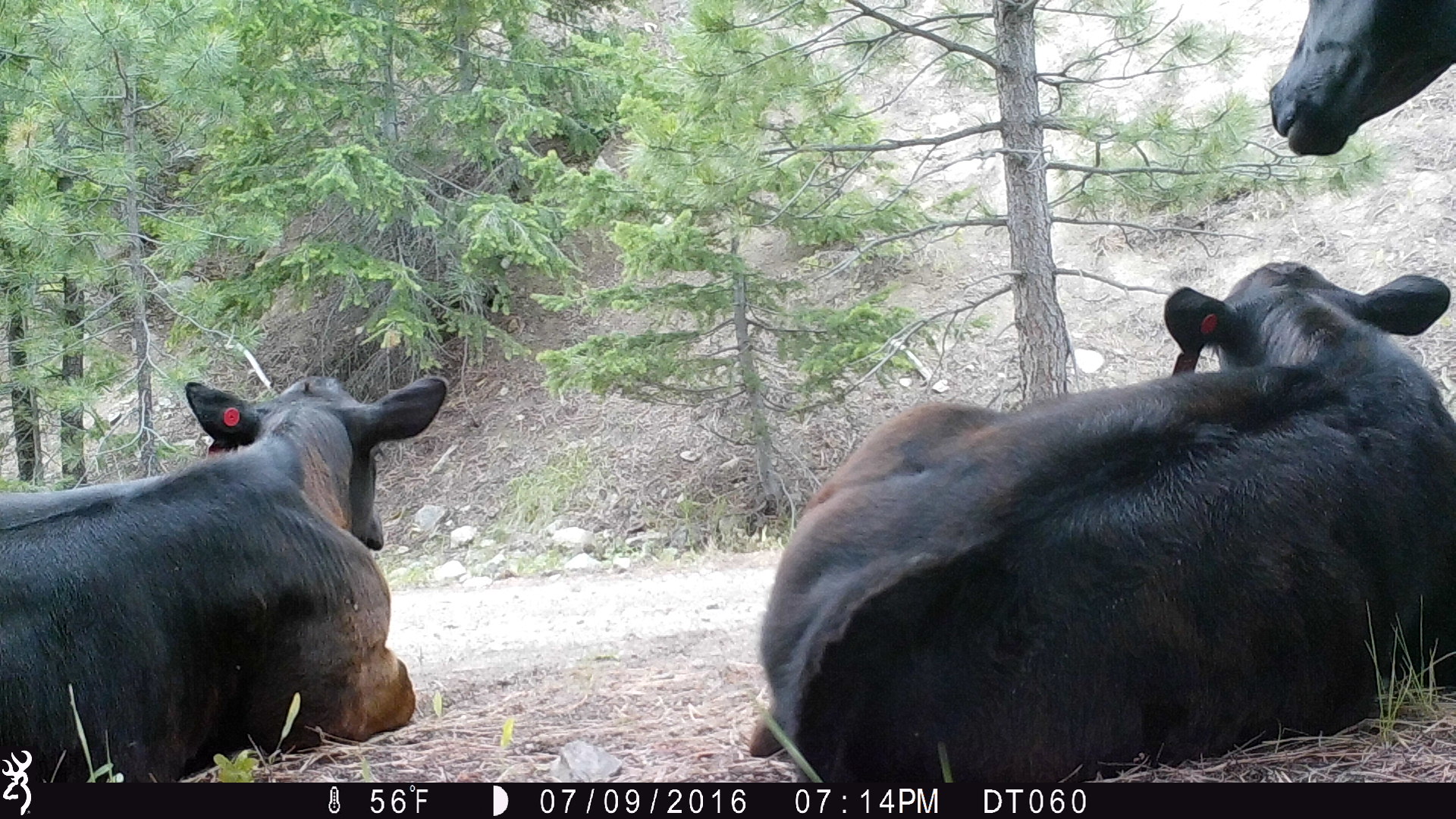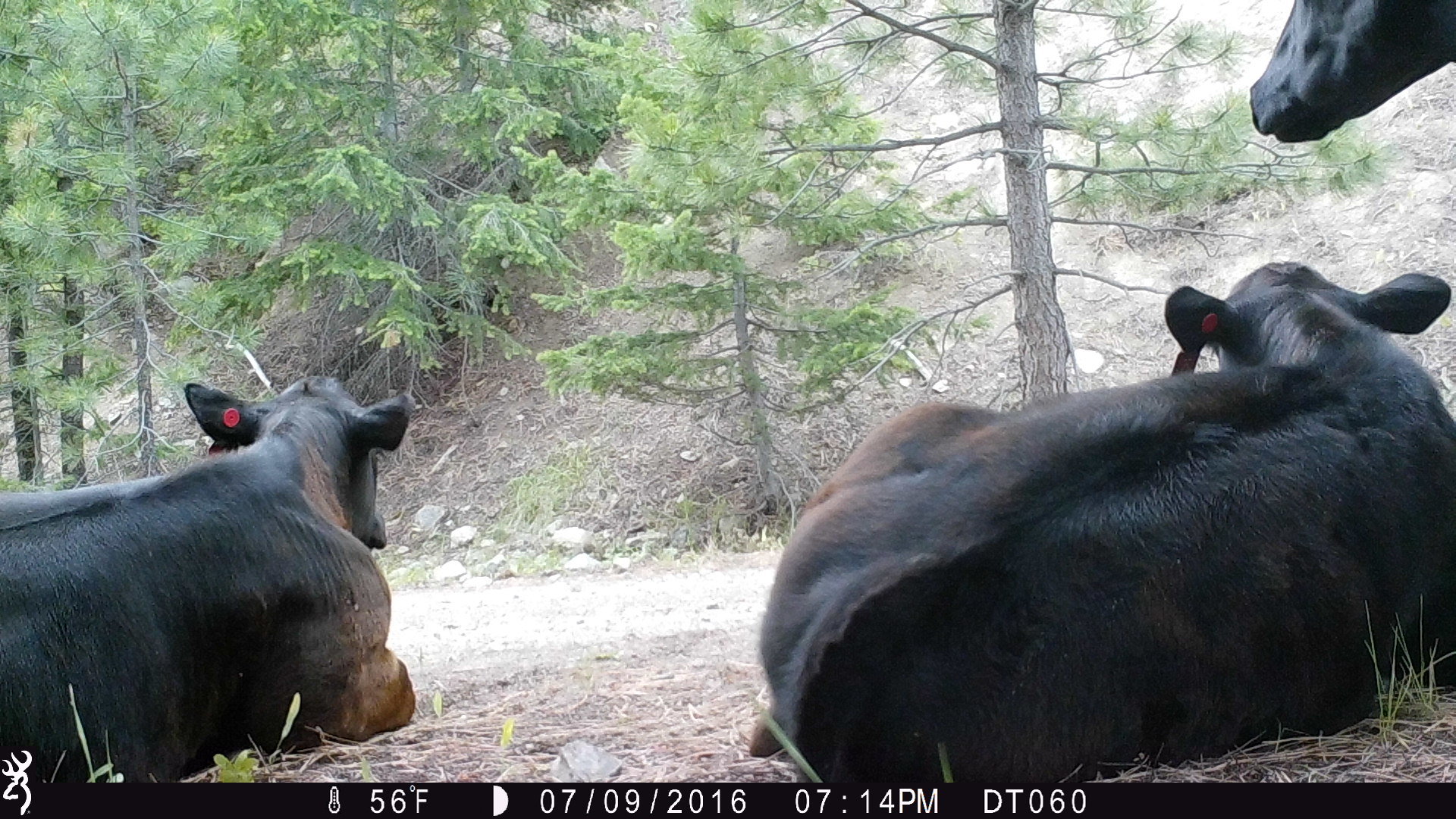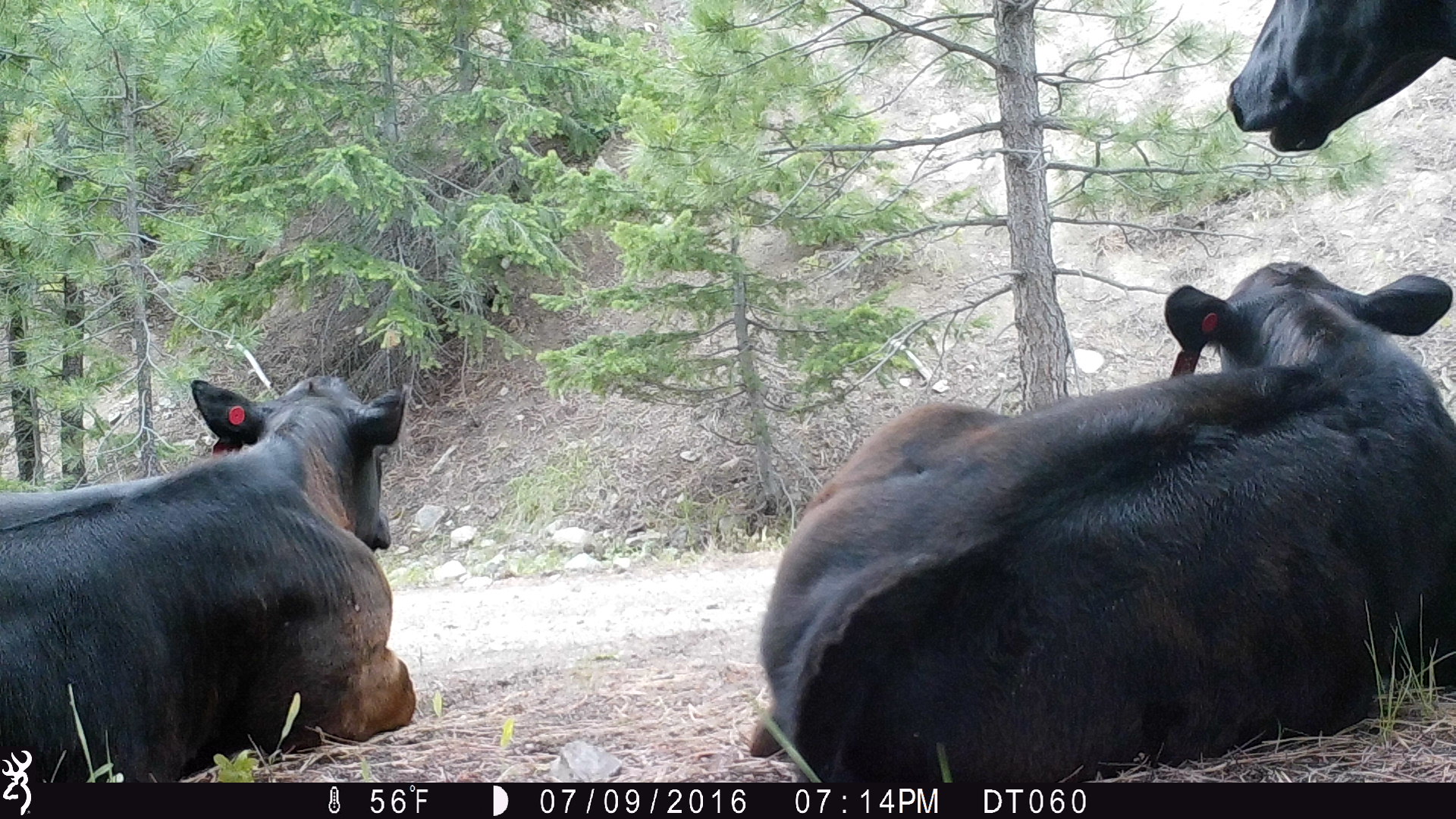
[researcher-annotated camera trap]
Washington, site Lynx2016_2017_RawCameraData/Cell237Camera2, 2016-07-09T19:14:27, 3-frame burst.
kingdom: Animalia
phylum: Chordata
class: Mammalia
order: Artiodactyla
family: Bovidae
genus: Bos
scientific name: Bos taurus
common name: domestic cattle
Domestic cattle (Bos taurus). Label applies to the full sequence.